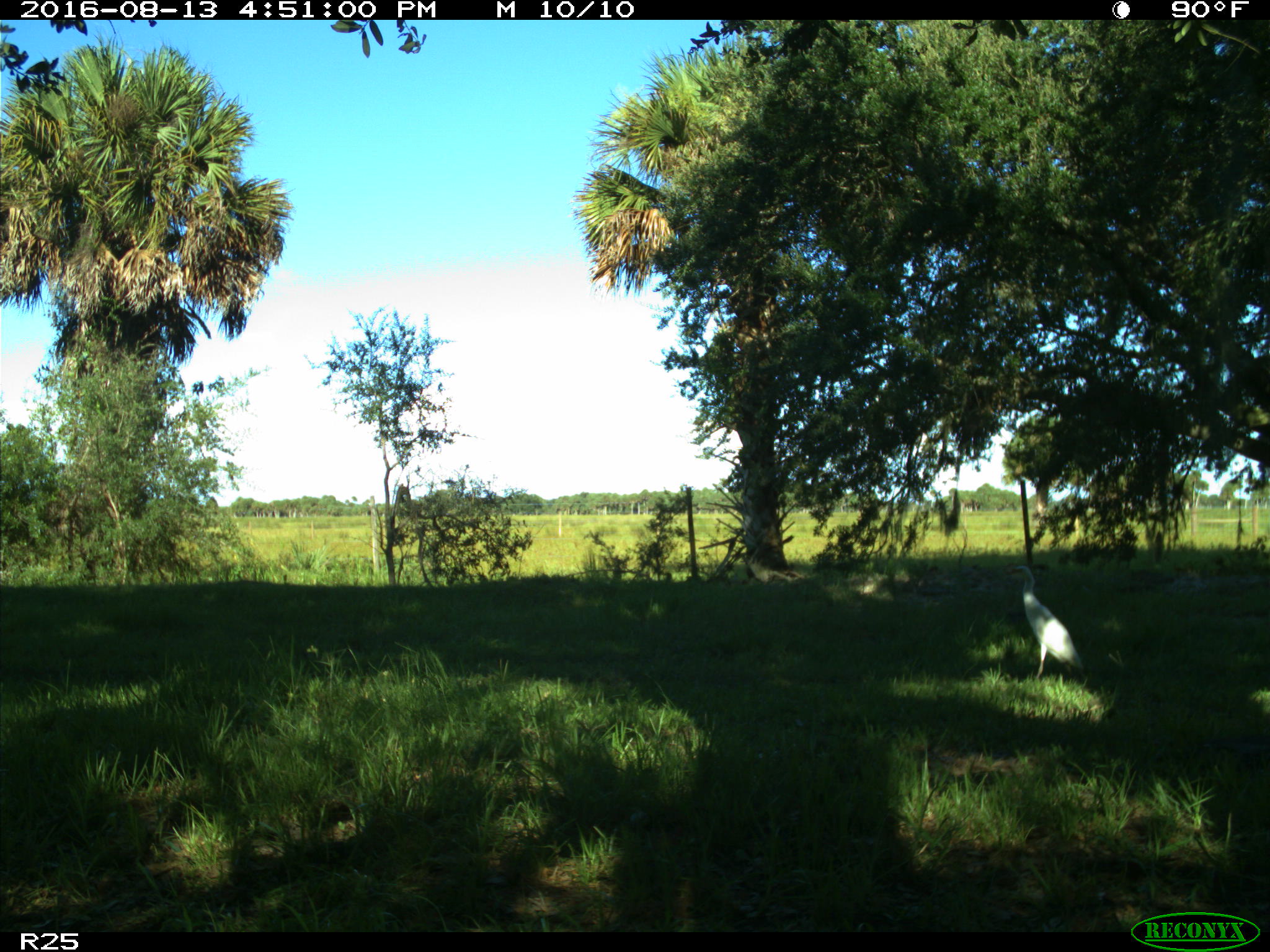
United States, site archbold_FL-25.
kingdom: Animalia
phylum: Chordata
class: Aves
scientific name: Aves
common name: birds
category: unidentified bird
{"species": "unidentified bird (birds) (Aves)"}